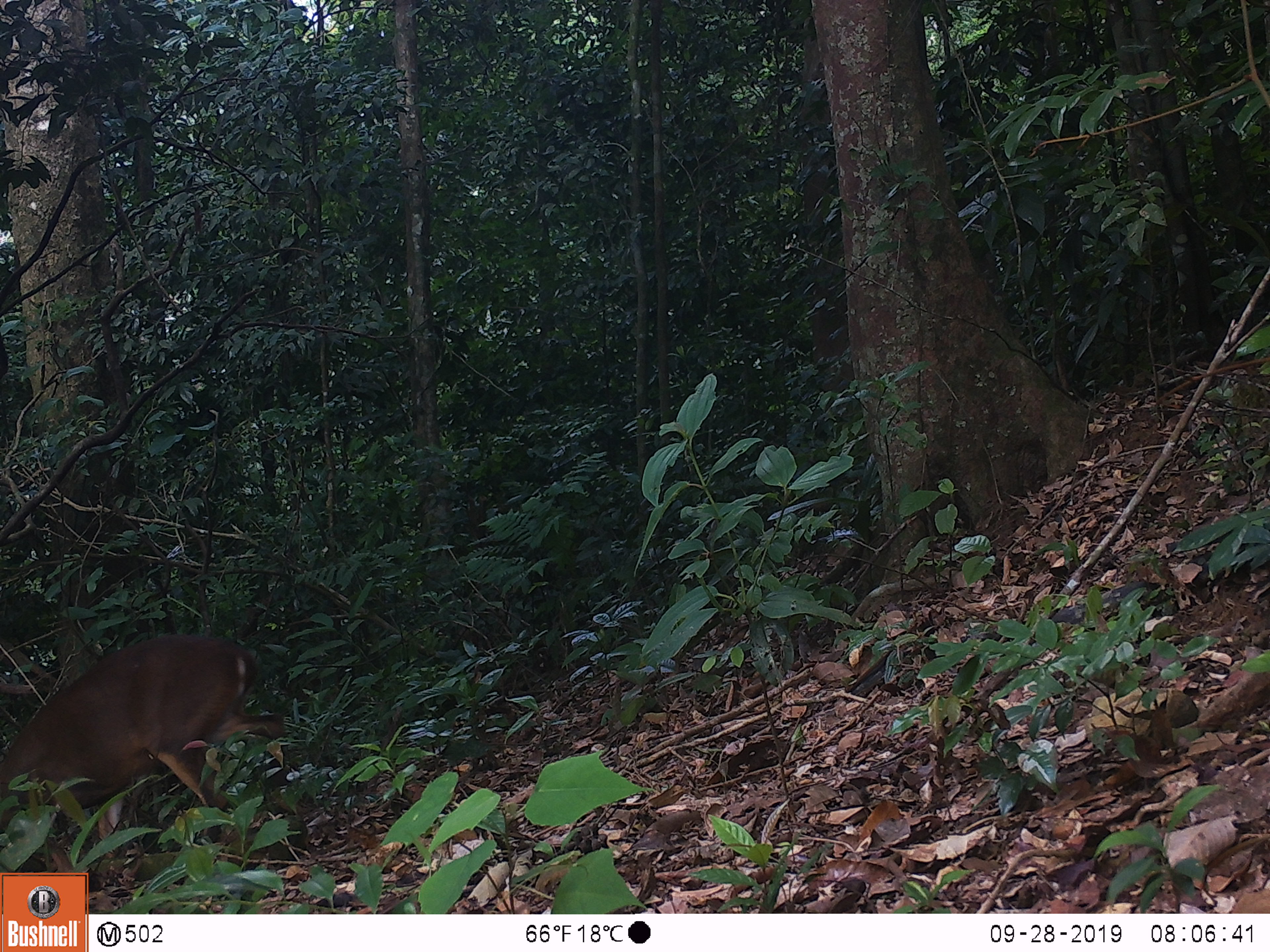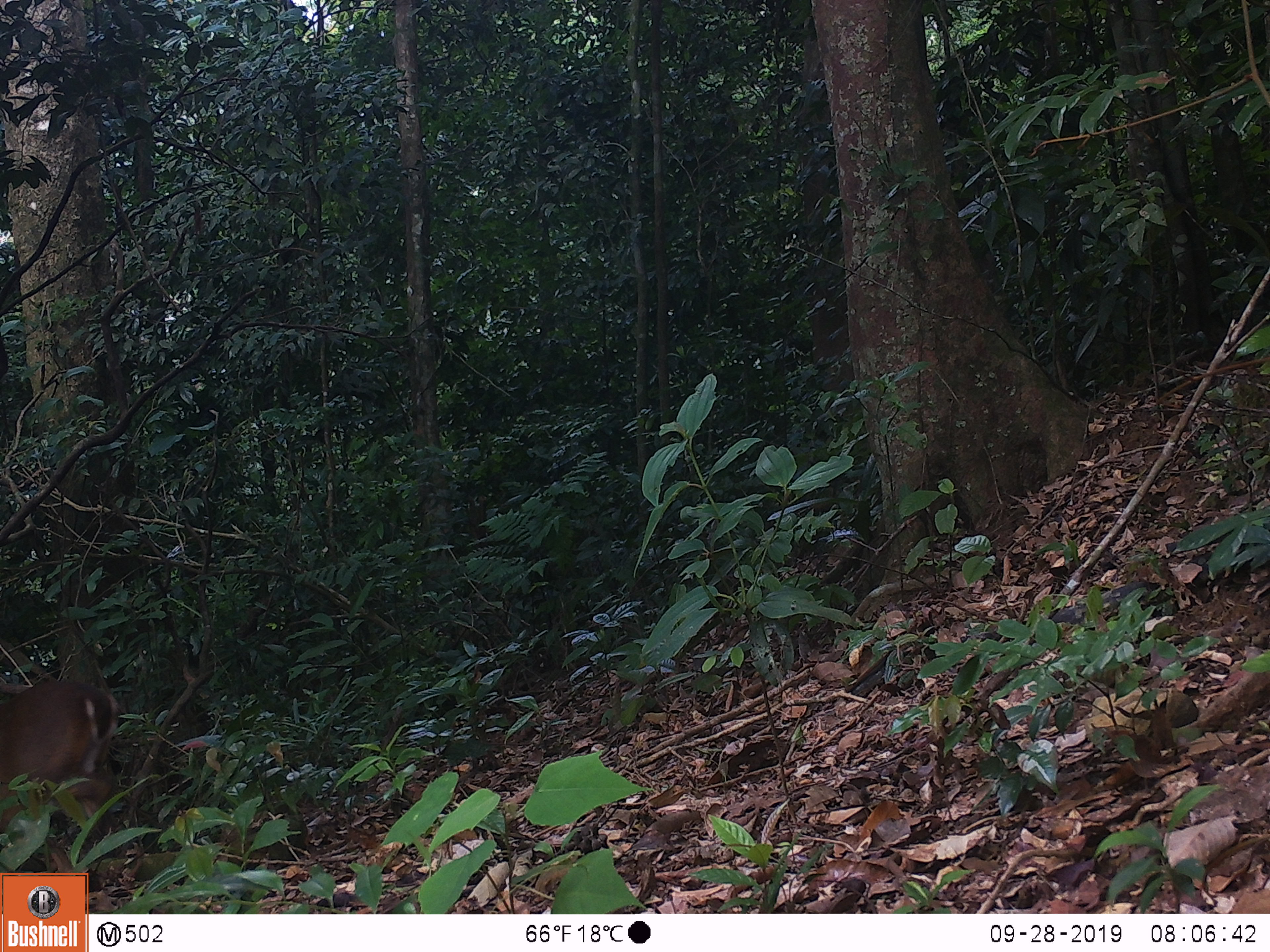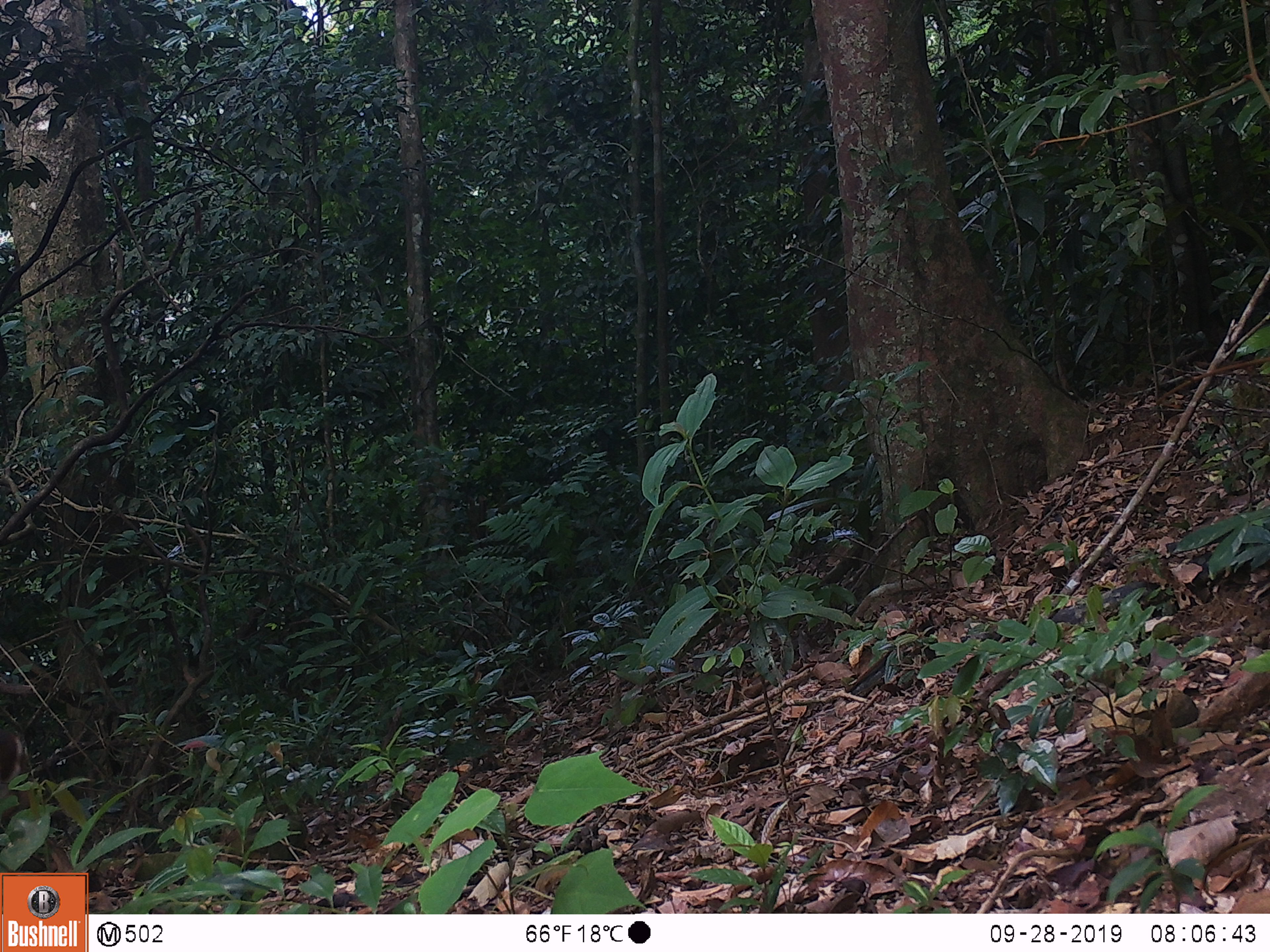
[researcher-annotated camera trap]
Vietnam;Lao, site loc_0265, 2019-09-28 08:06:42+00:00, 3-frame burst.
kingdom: Animalia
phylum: Chordata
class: Mammalia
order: Artiodactyla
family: Cervidae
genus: Muntiacus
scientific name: Muntiacus vuquangensis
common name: large-antlered muntjac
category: large antlered muntjac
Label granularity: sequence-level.